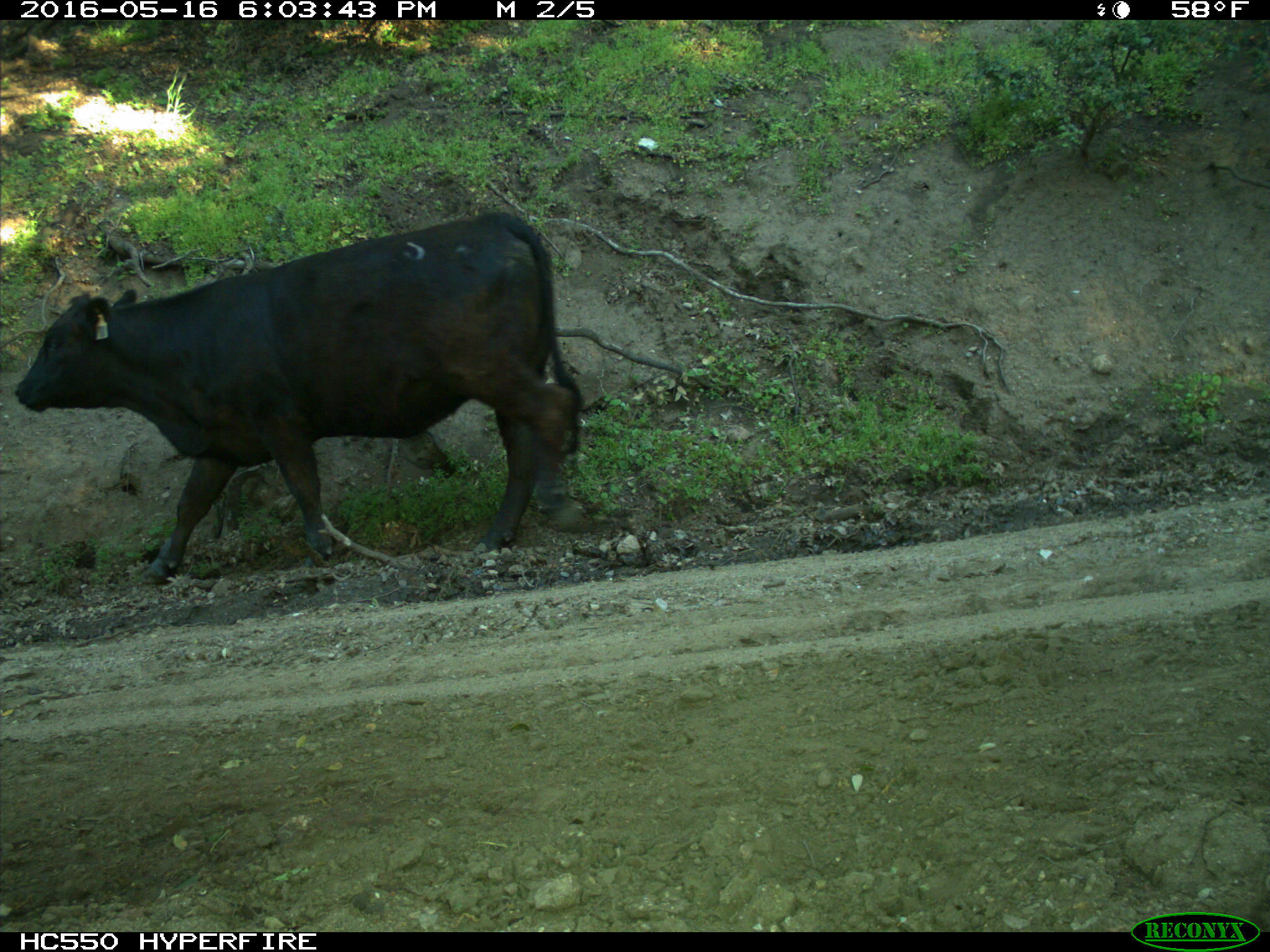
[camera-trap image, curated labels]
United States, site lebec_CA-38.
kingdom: Animalia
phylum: Chordata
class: Mammalia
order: Artiodactyla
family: Bovidae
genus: Bos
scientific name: Bos taurus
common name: domestic cow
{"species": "Bos taurus (domestic cow)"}